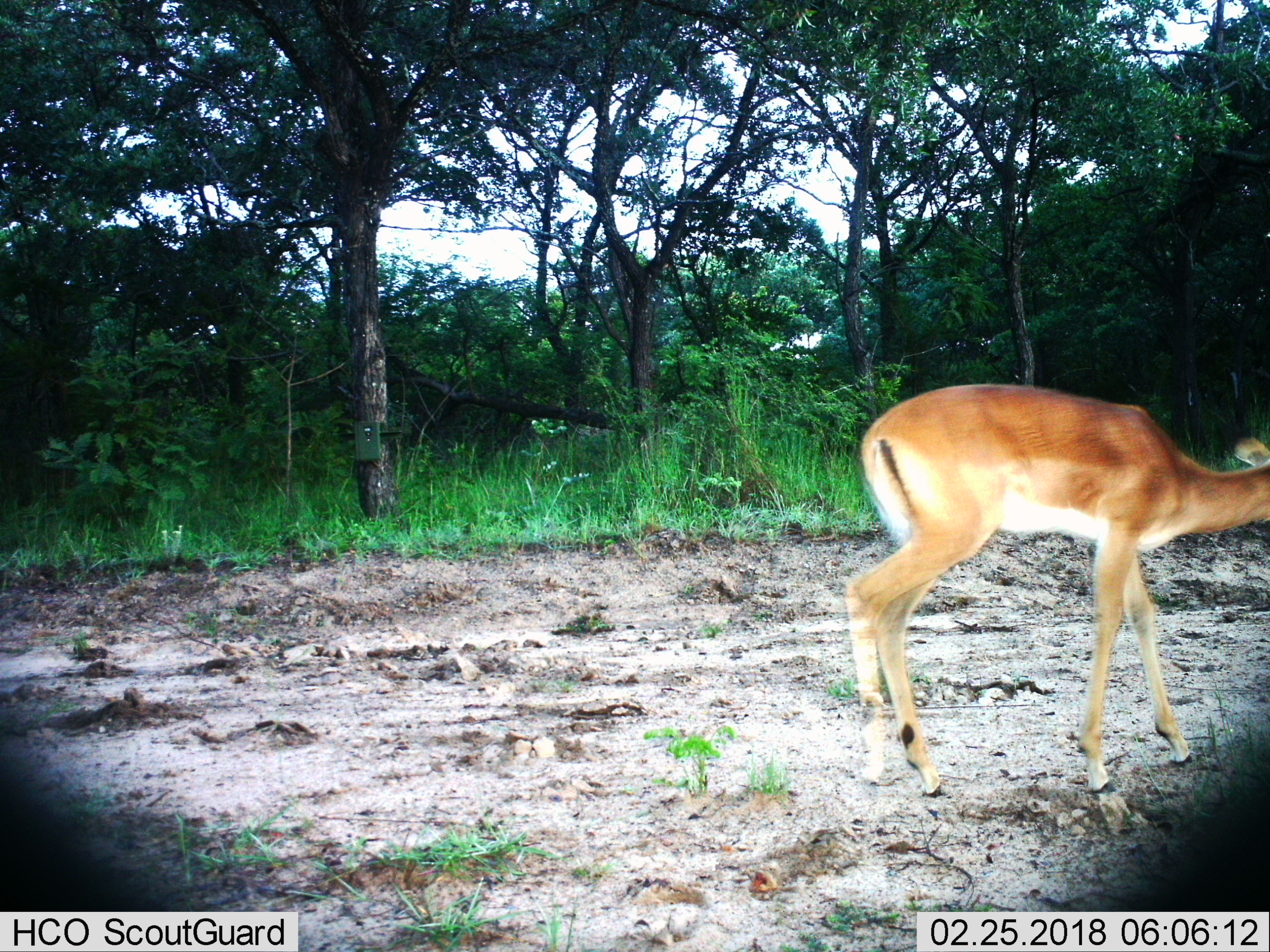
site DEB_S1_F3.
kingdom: Animalia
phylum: Chordata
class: Mammalia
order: Artiodactyla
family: Bovidae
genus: Aepyceros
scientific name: Aepyceros melampus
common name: impala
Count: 1.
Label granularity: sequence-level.